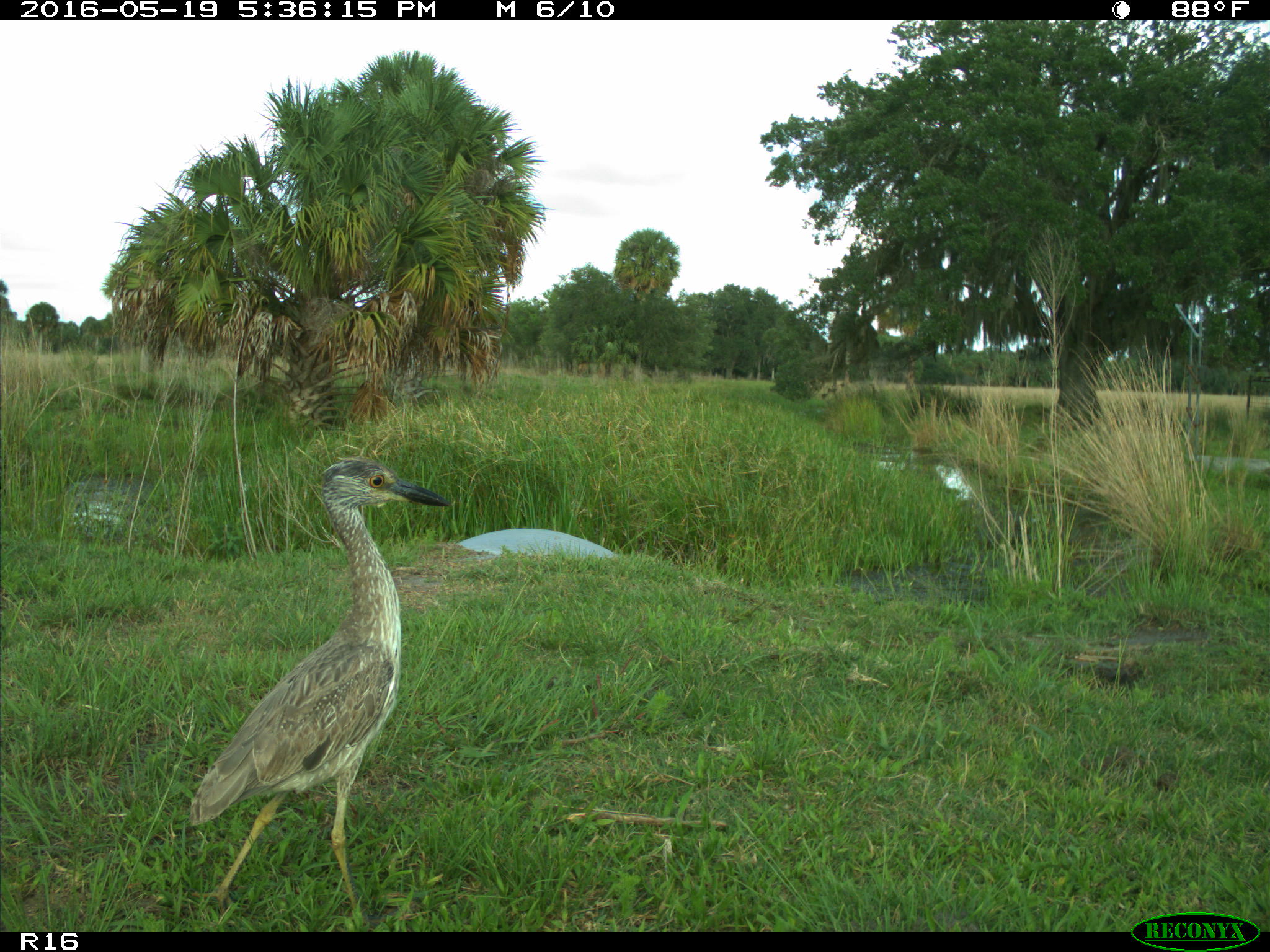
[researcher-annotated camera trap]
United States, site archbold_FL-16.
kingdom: Animalia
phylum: Chordata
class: Aves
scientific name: Aves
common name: birds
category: unidentified bird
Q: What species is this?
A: Unidentified bird (birds) (Aves).